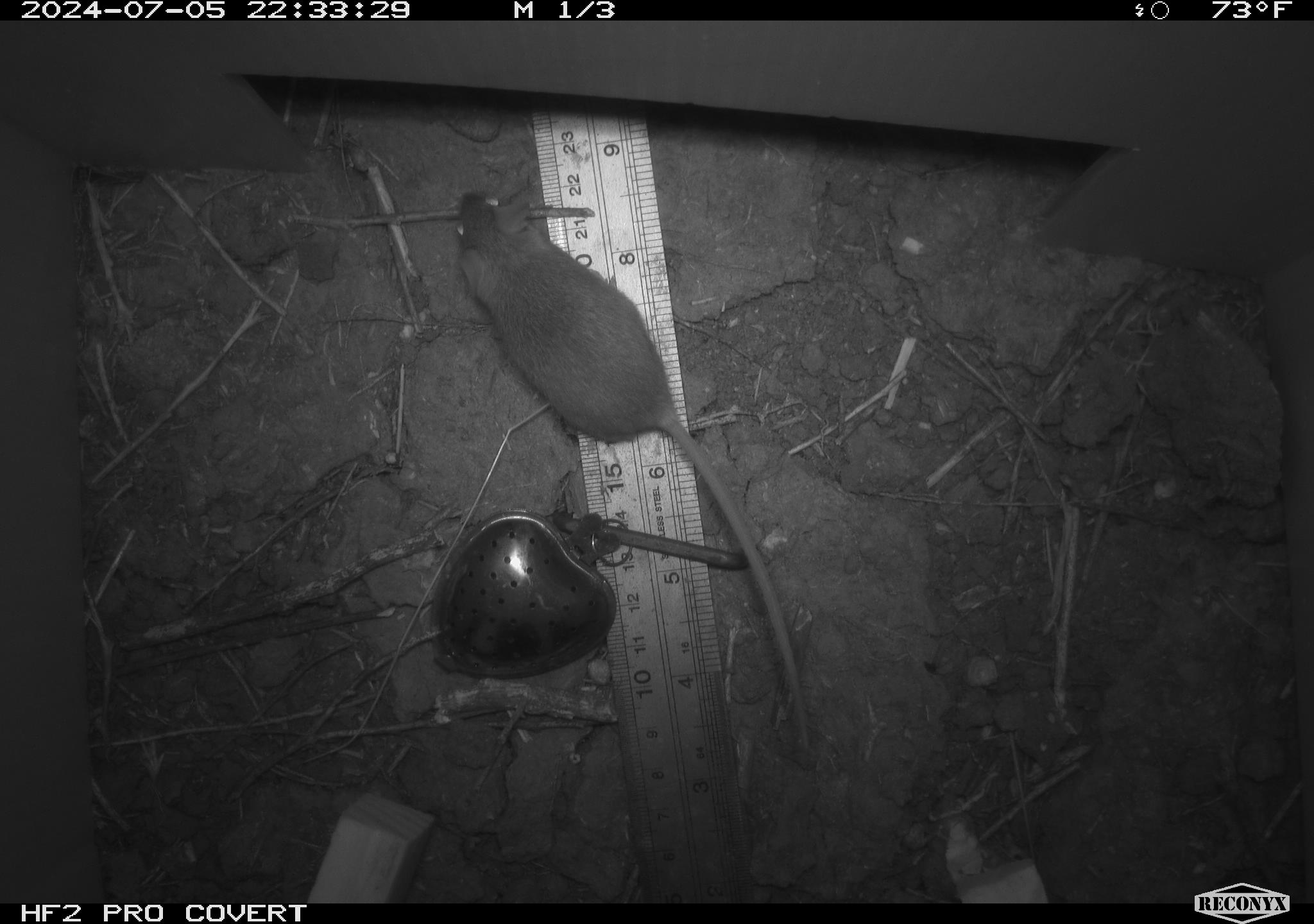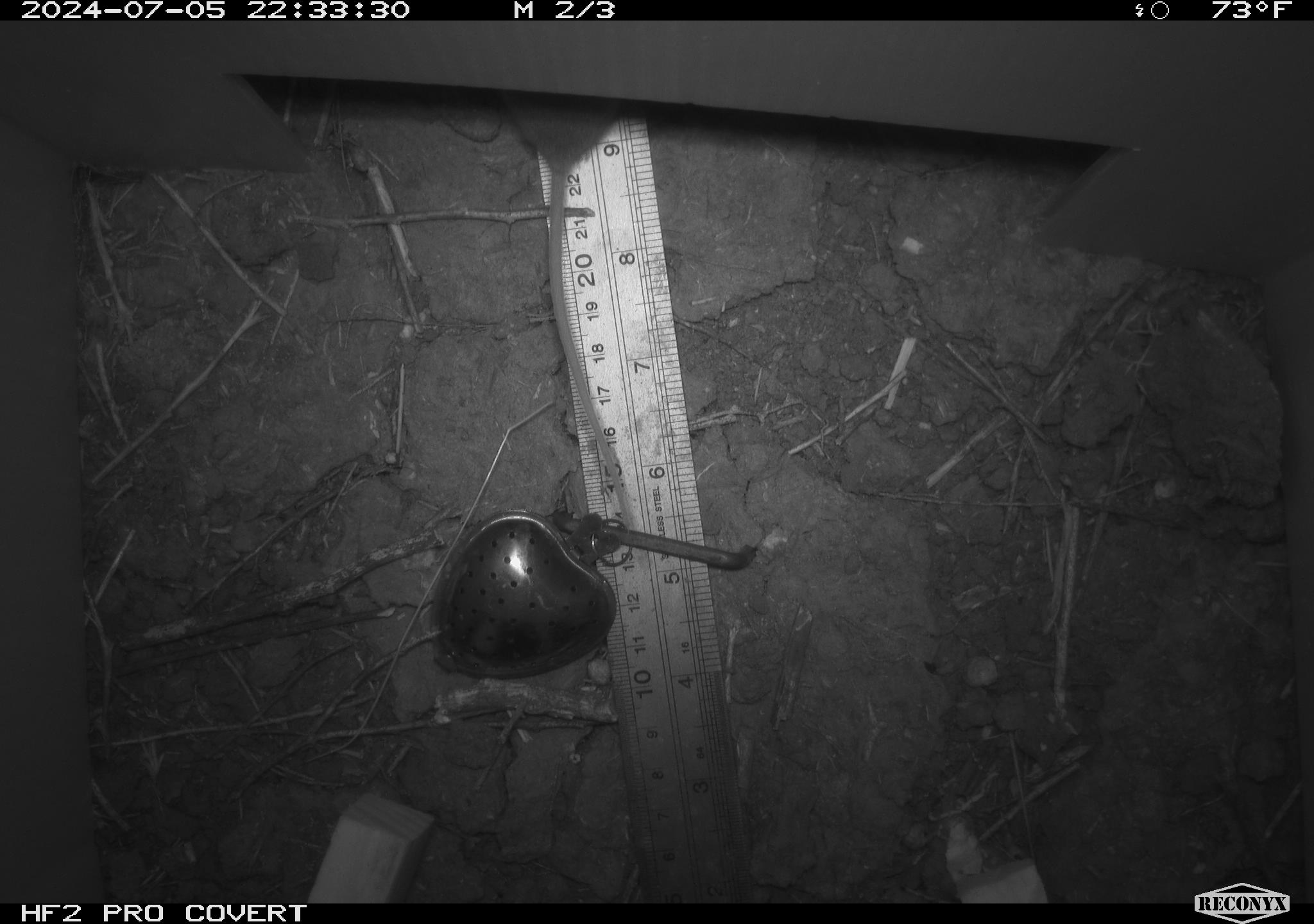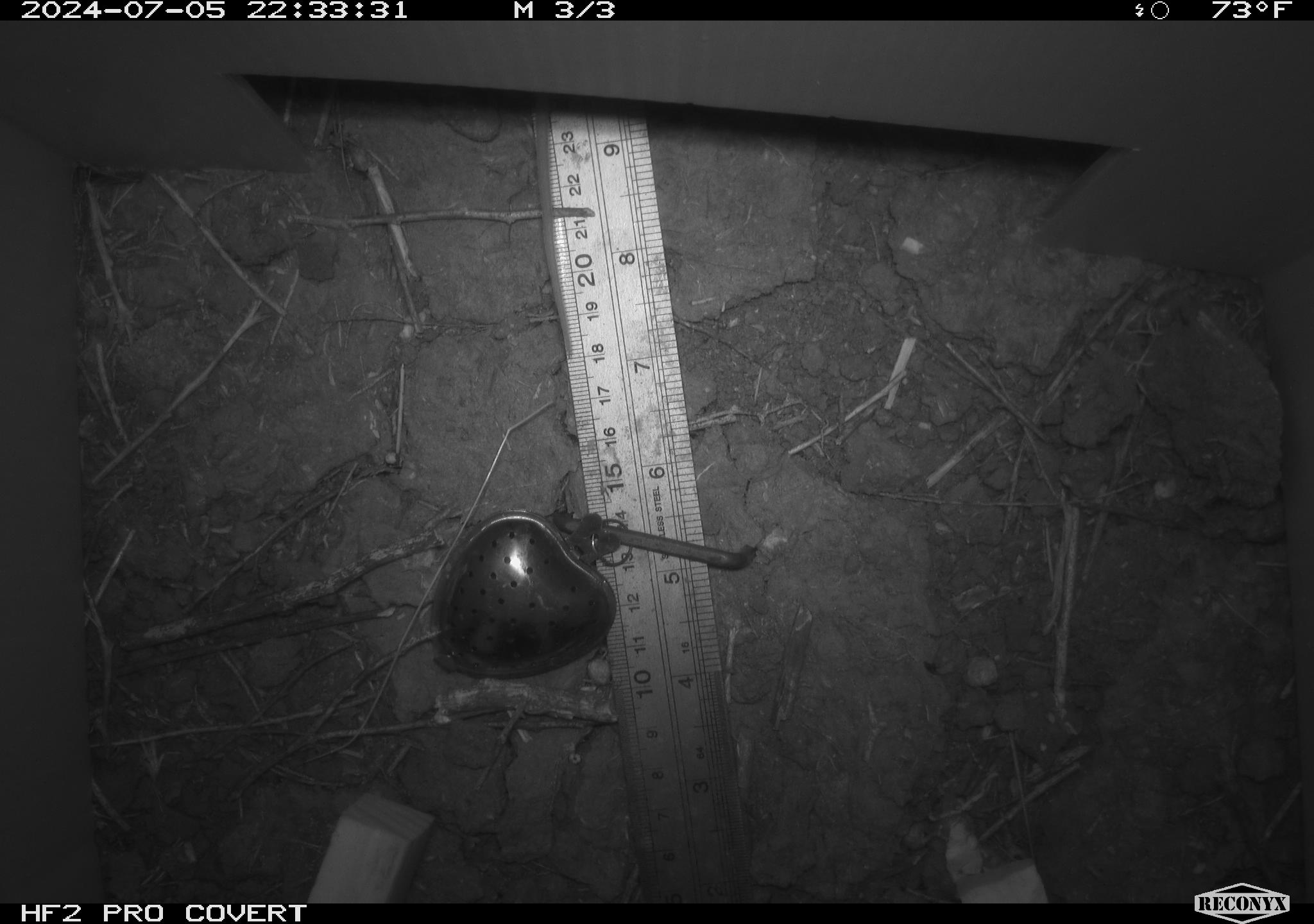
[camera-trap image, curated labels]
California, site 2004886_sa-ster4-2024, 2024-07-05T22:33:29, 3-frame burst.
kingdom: Animalia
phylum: Chordata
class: Mammalia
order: Rodentia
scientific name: Rodentia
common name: mouse species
Mouse species (Rodentia).